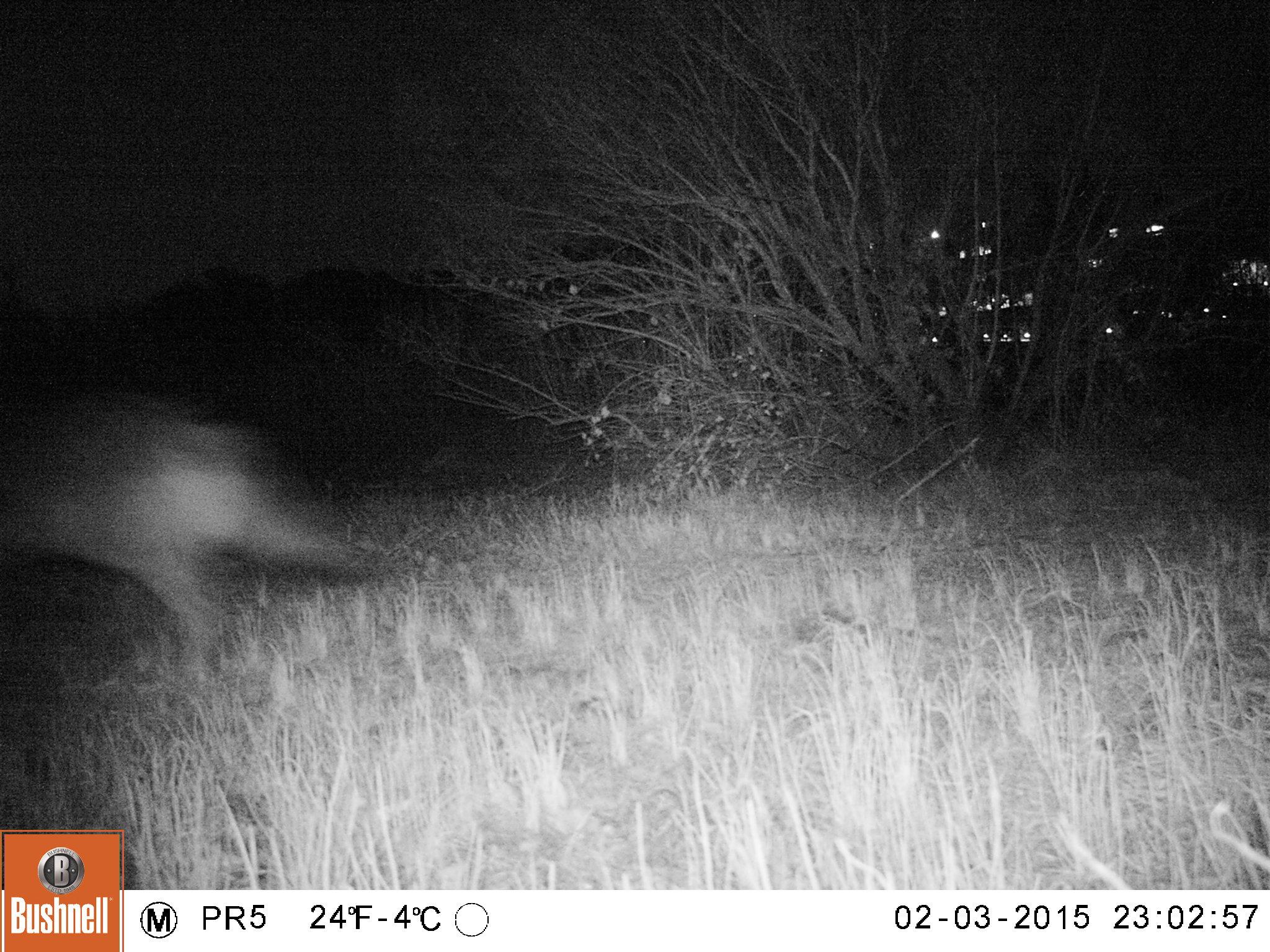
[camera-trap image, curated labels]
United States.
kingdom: Animalia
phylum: Chordata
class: Mammalia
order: Carnivora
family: Canidae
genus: Canis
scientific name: Canis latrans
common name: coyote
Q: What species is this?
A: Coyote (Canis latrans).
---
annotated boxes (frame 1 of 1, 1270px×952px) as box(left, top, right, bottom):
Coyote: box(0, 383, 393, 679)